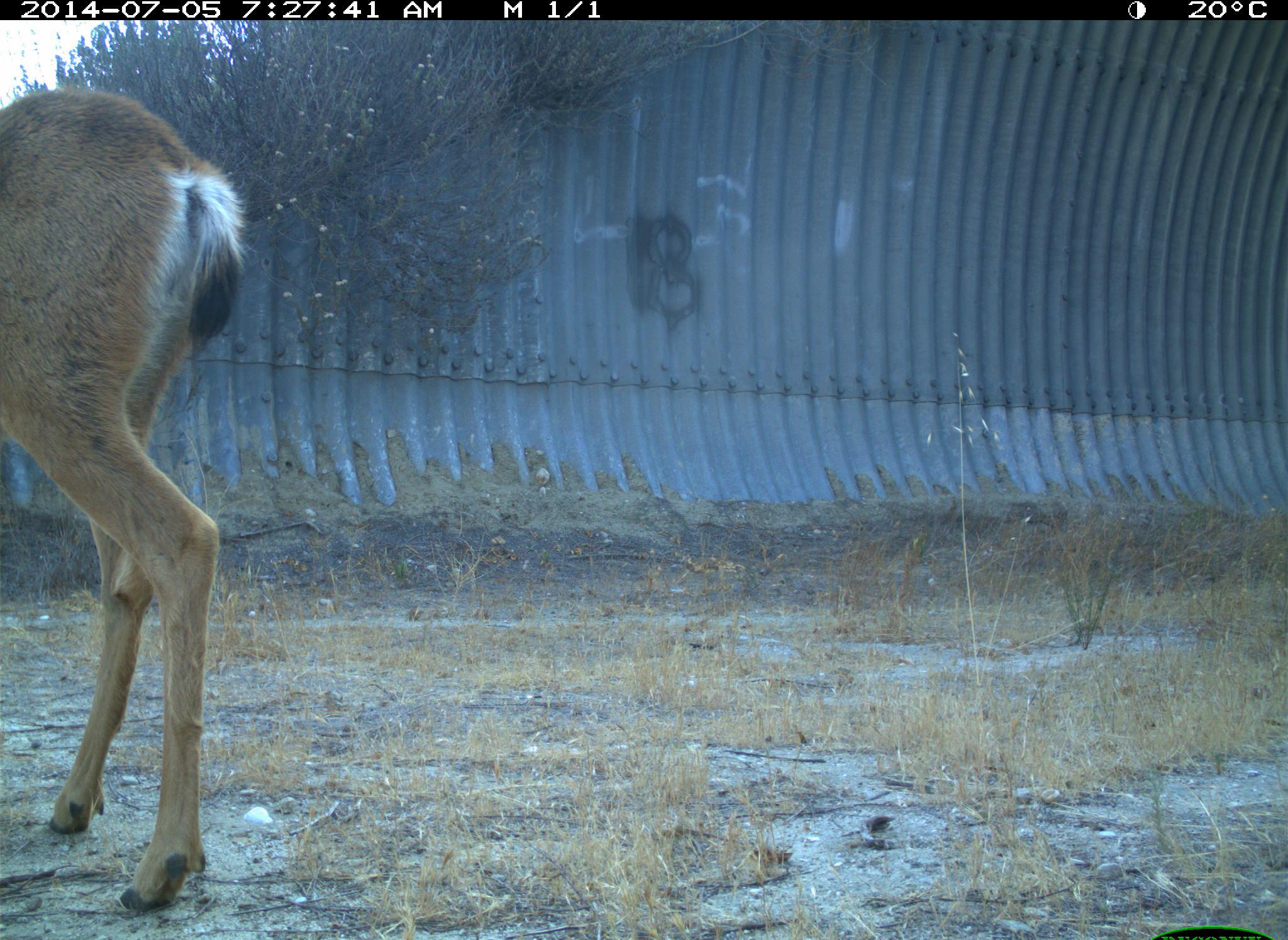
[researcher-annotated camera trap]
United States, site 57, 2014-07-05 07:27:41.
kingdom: Animalia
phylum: Chordata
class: Mammalia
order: Artiodactyla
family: Cervidae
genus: Odocoileus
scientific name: Odocoileus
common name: deer